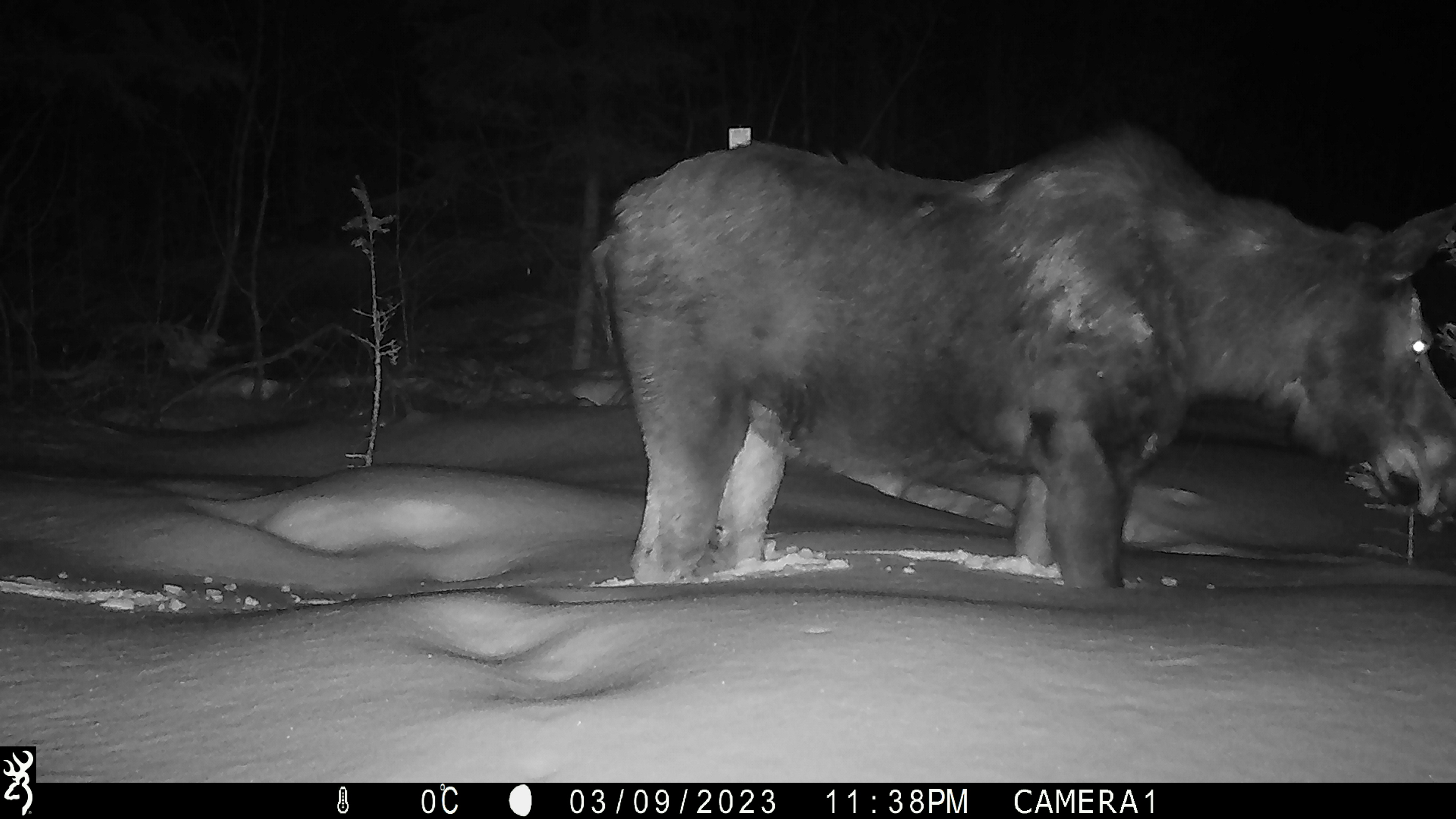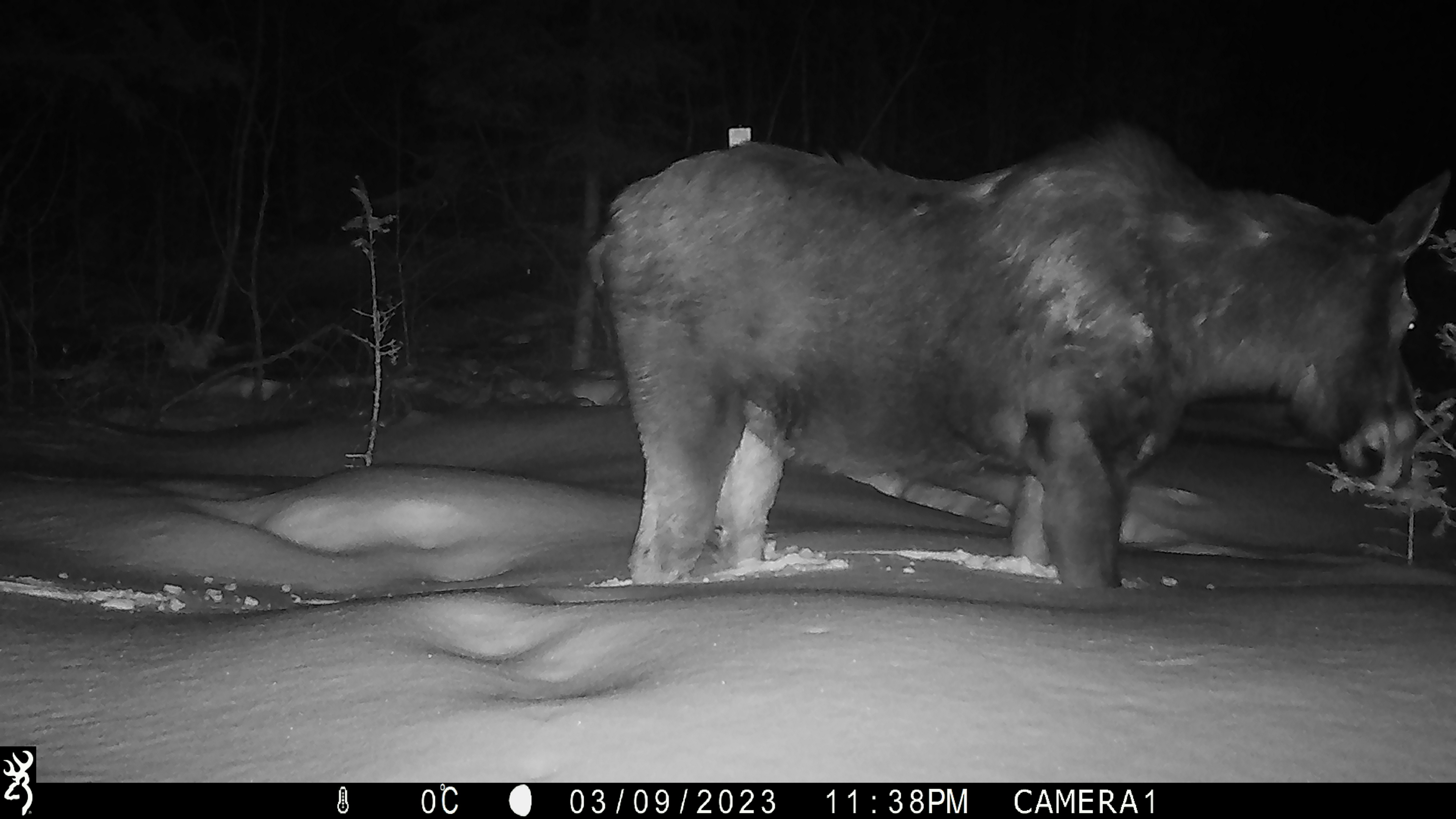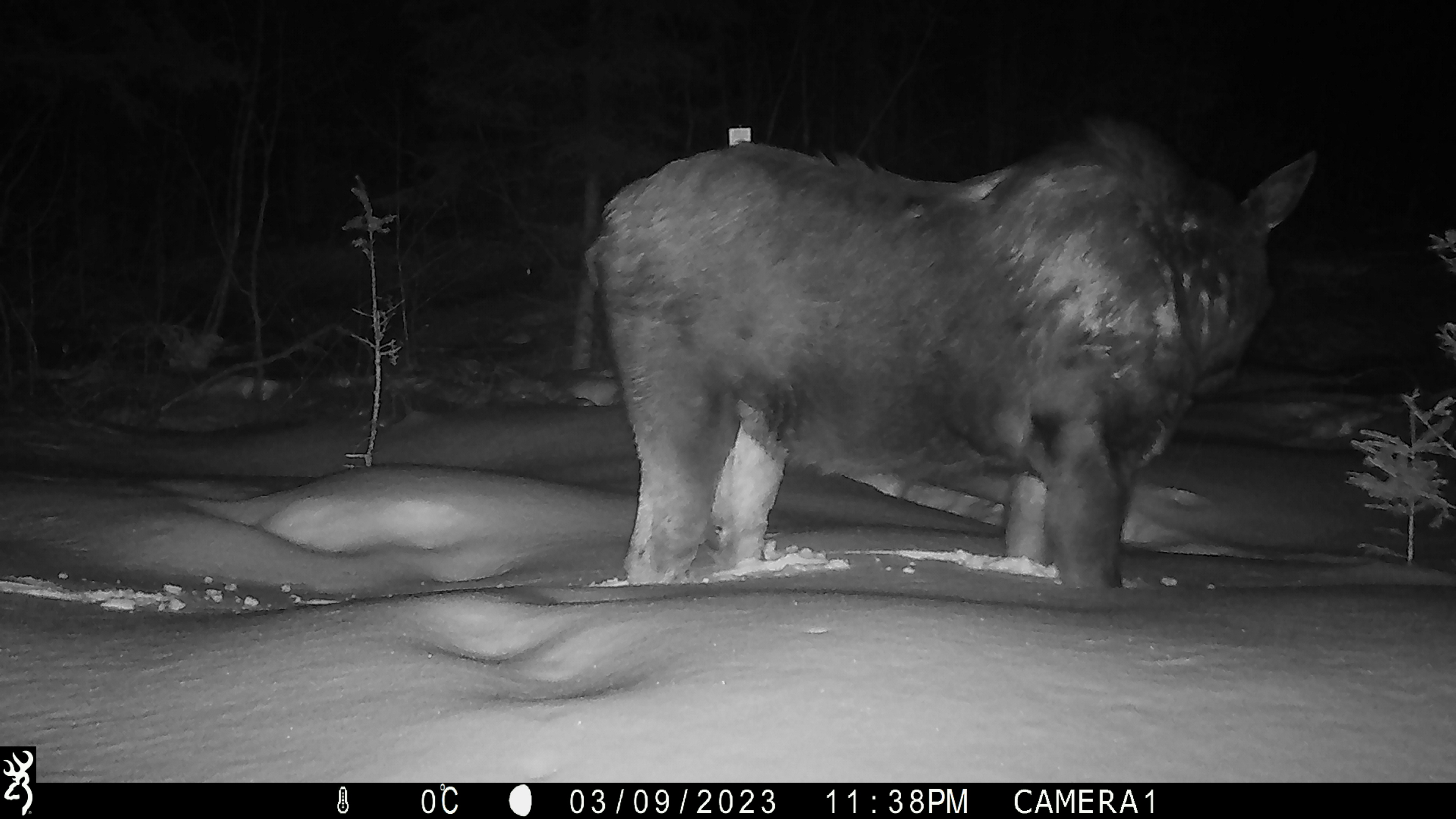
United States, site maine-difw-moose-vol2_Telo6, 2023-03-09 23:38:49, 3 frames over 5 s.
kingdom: Animalia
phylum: Chordata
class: Mammalia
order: Artiodactyla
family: Cervidae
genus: Alces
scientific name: Alces alces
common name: moose